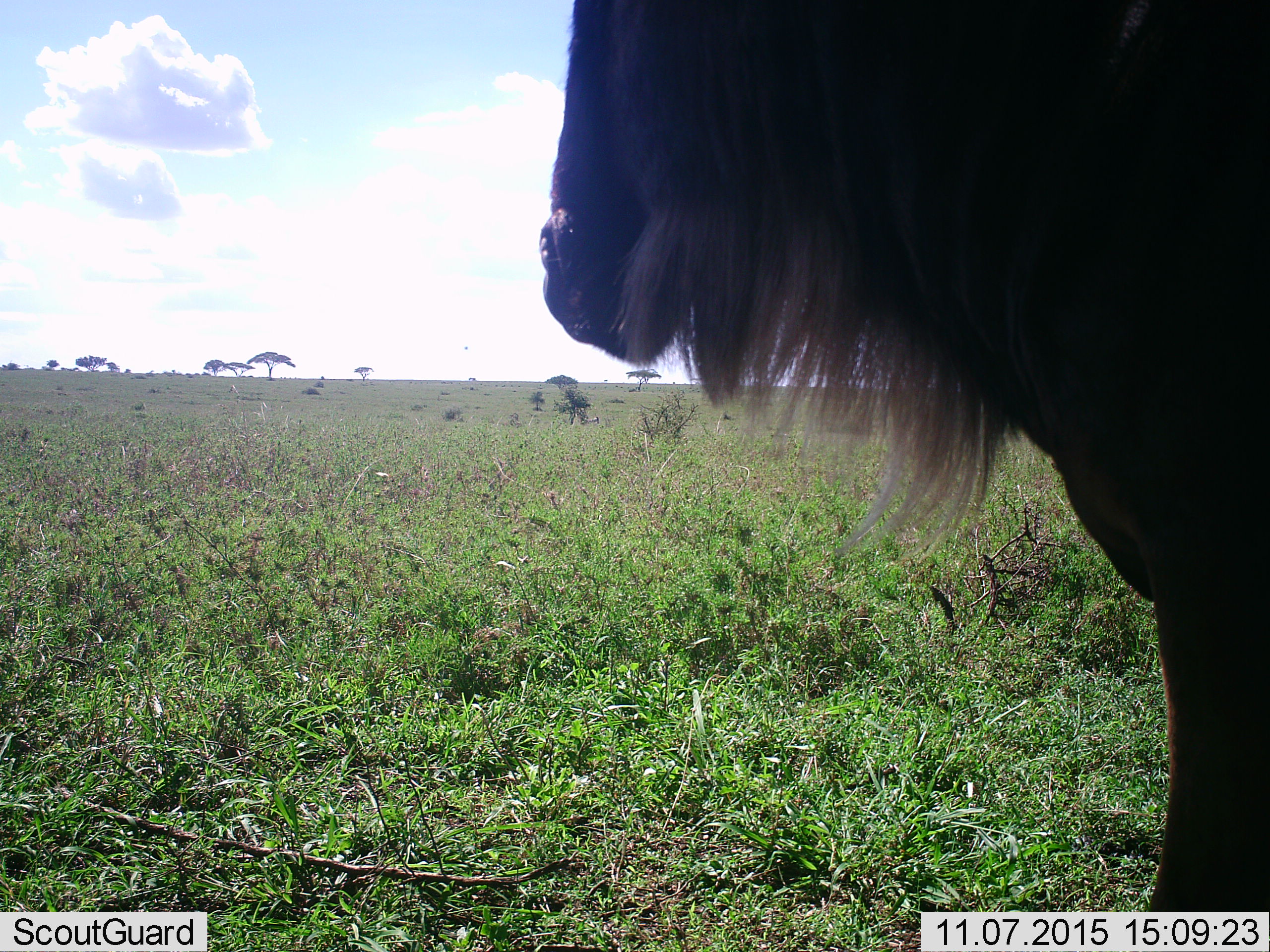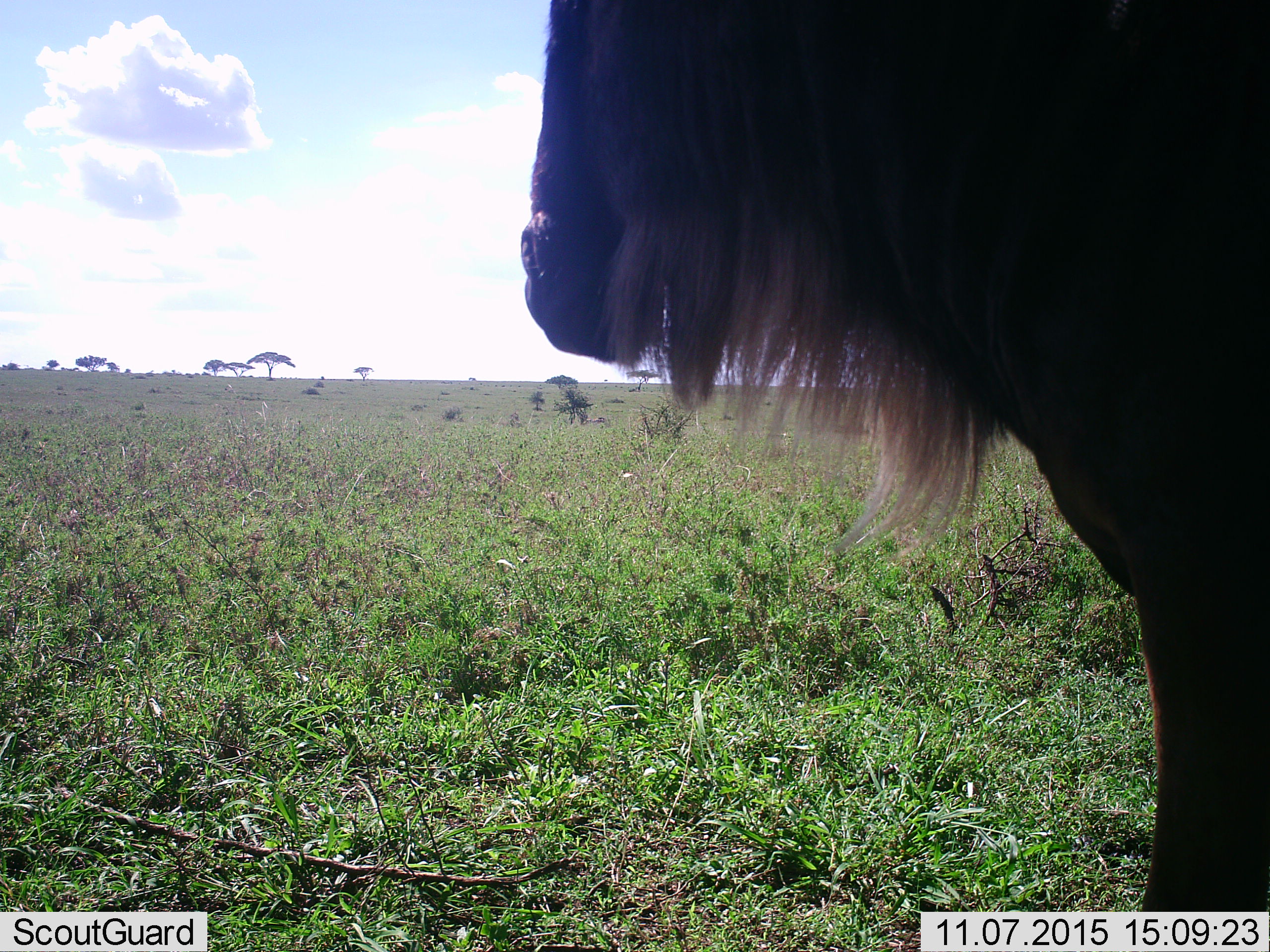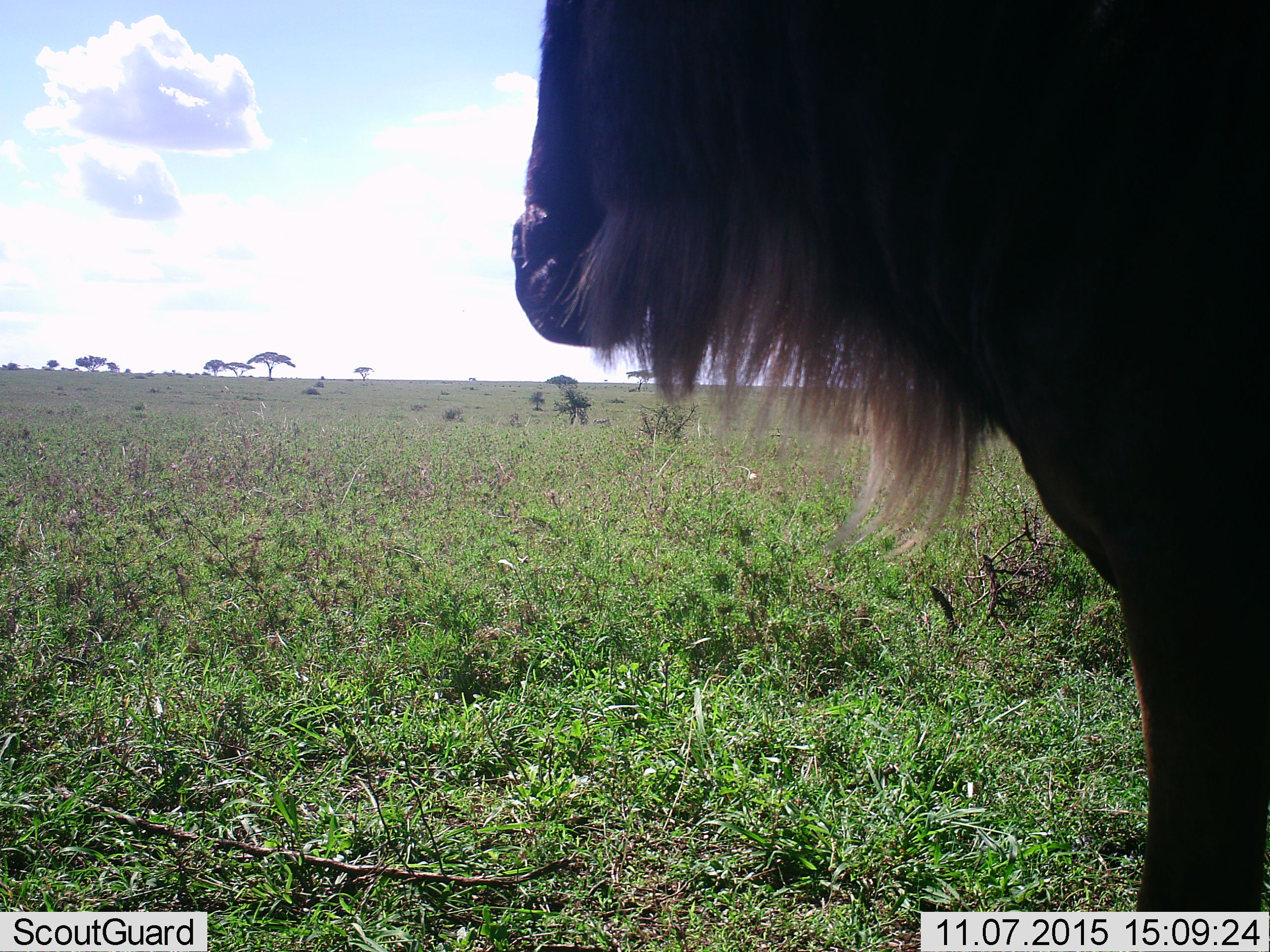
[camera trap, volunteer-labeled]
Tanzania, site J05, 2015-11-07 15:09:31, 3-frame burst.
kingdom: Animalia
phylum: Chordata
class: Mammalia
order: Artiodactyla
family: Bovidae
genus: Connochaetes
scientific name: Connochaetes taurinus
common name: blue wildebeest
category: wildebeest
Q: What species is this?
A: Wildebeest (blue wildebeest) (Connochaetes taurinus).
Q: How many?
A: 1.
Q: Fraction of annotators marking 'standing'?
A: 75%.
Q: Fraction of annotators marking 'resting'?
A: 0%.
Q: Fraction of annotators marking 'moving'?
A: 38%.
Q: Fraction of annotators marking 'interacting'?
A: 0%.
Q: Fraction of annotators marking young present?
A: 0%.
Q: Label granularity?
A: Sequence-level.